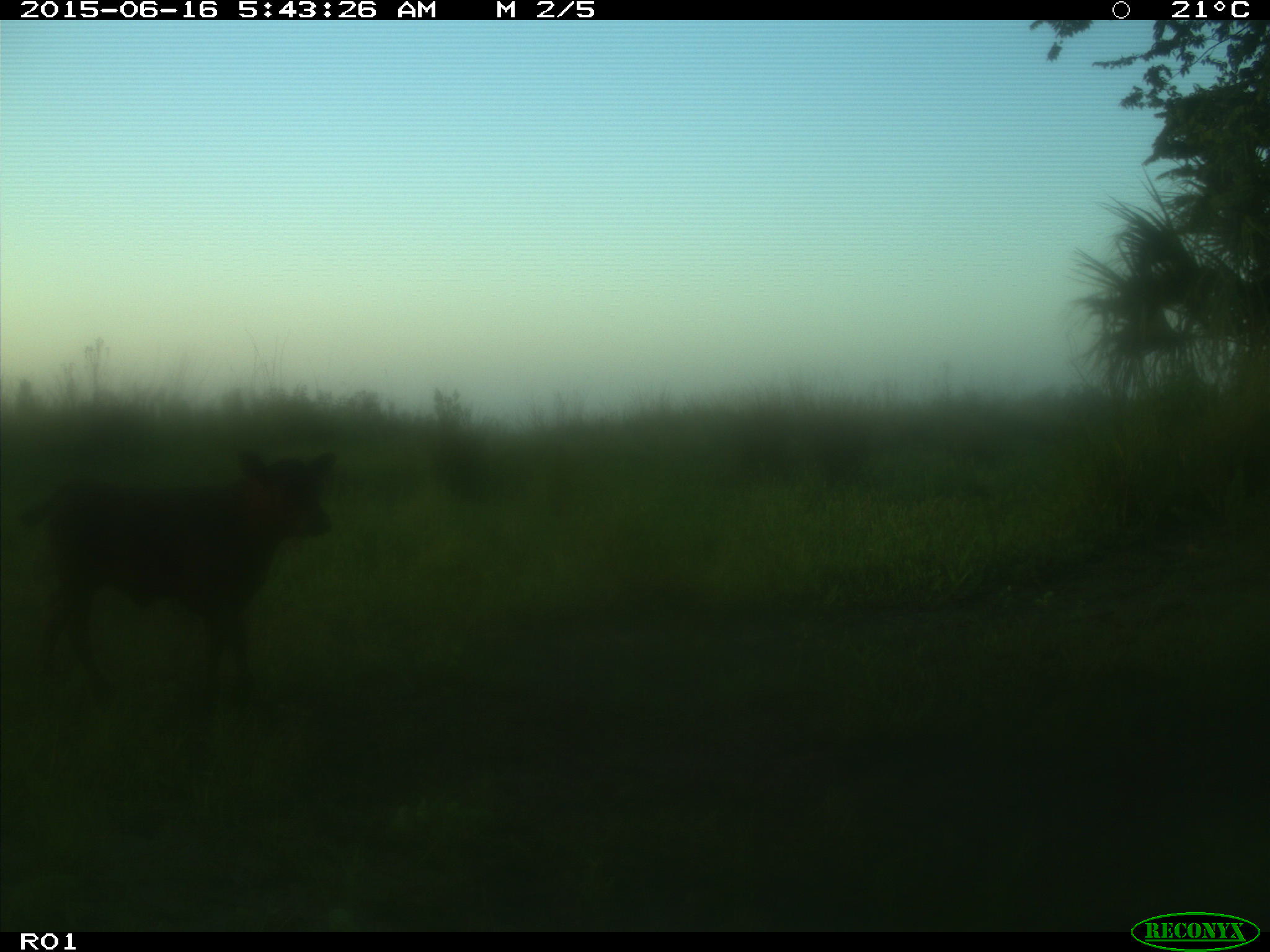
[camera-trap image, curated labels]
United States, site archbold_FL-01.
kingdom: Animalia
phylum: Chordata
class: Mammalia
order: Artiodactyla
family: Bovidae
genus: Bos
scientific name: Bos taurus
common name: domestic cow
Bos taurus (domestic cow).